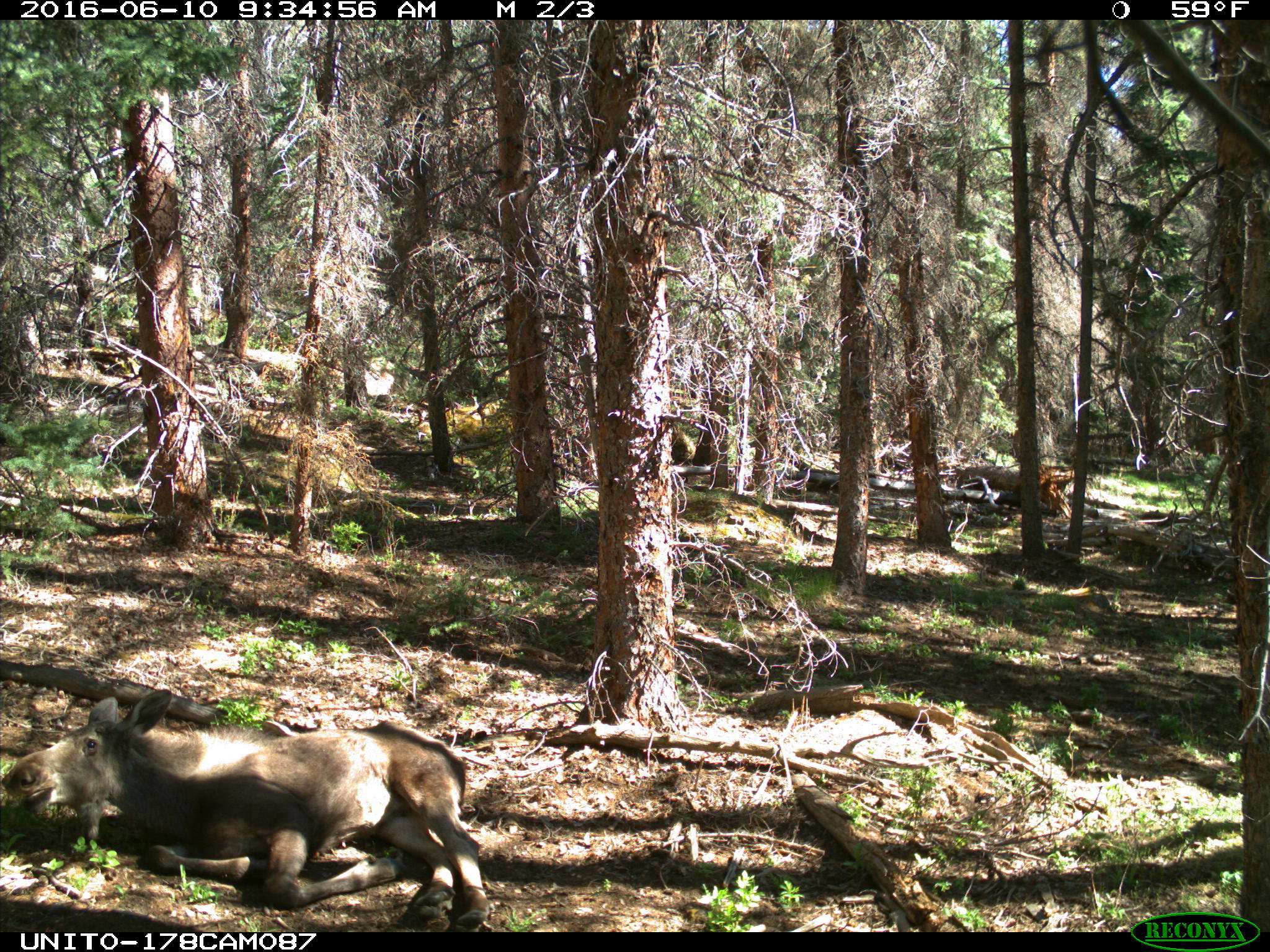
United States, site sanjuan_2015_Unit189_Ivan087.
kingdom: Animalia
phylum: Chordata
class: Mammalia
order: Artiodactyla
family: Cervidae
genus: Alces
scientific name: Alces alces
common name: moose